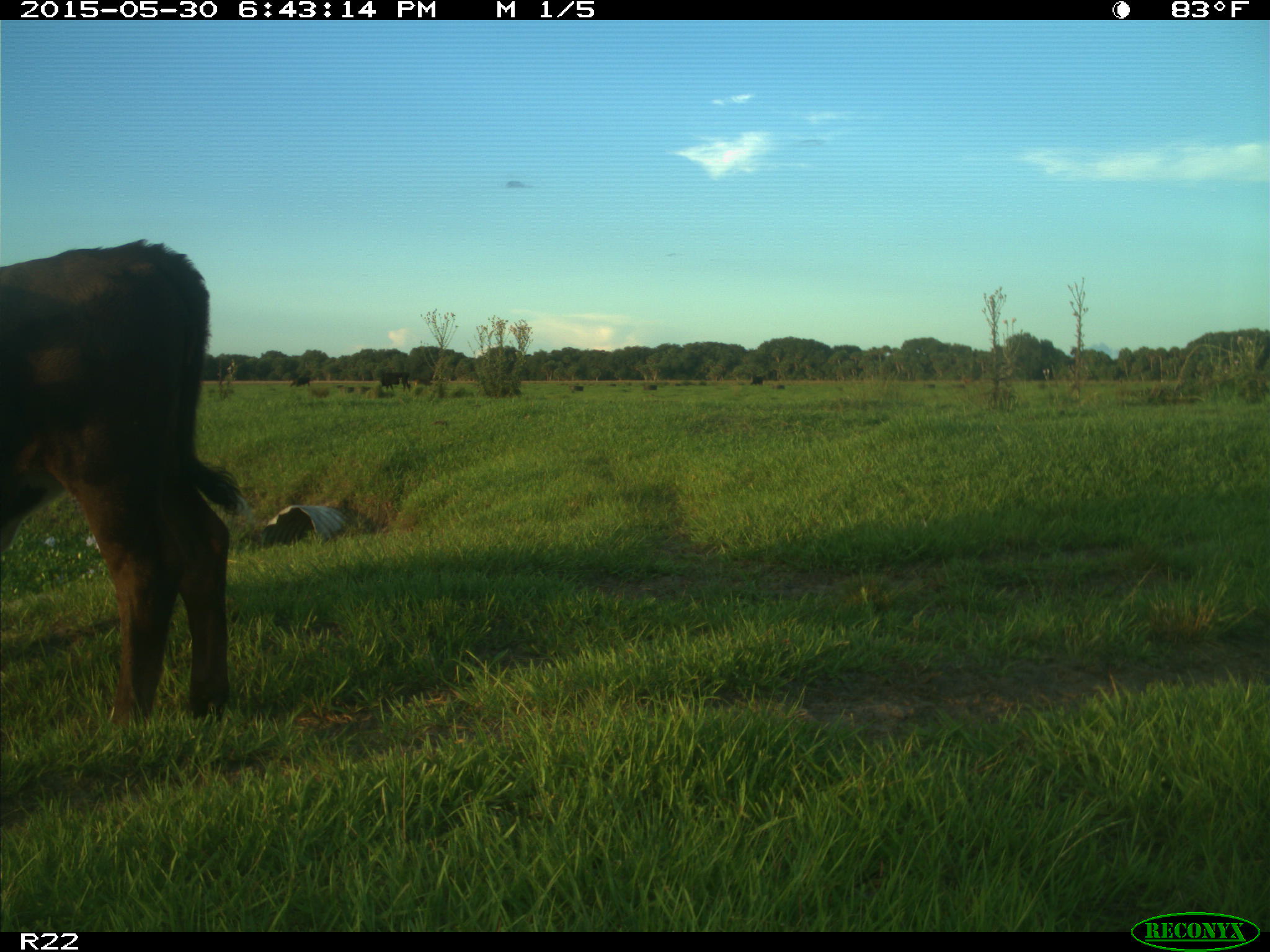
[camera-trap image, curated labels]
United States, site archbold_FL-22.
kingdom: Animalia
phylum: Chordata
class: Mammalia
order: Artiodactyla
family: Bovidae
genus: Bos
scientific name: Bos taurus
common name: domestic cow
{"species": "Bos taurus (domestic cow)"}